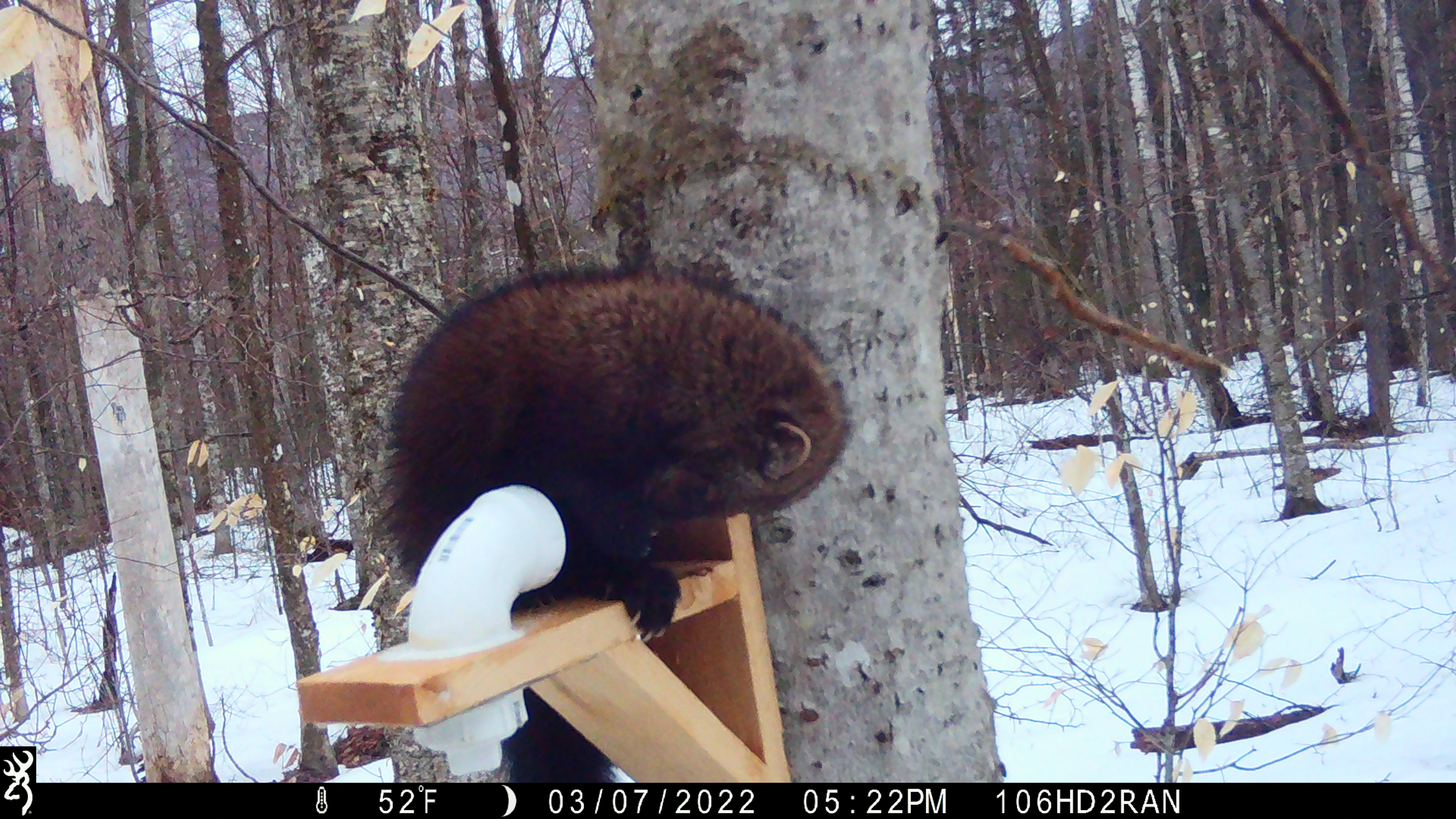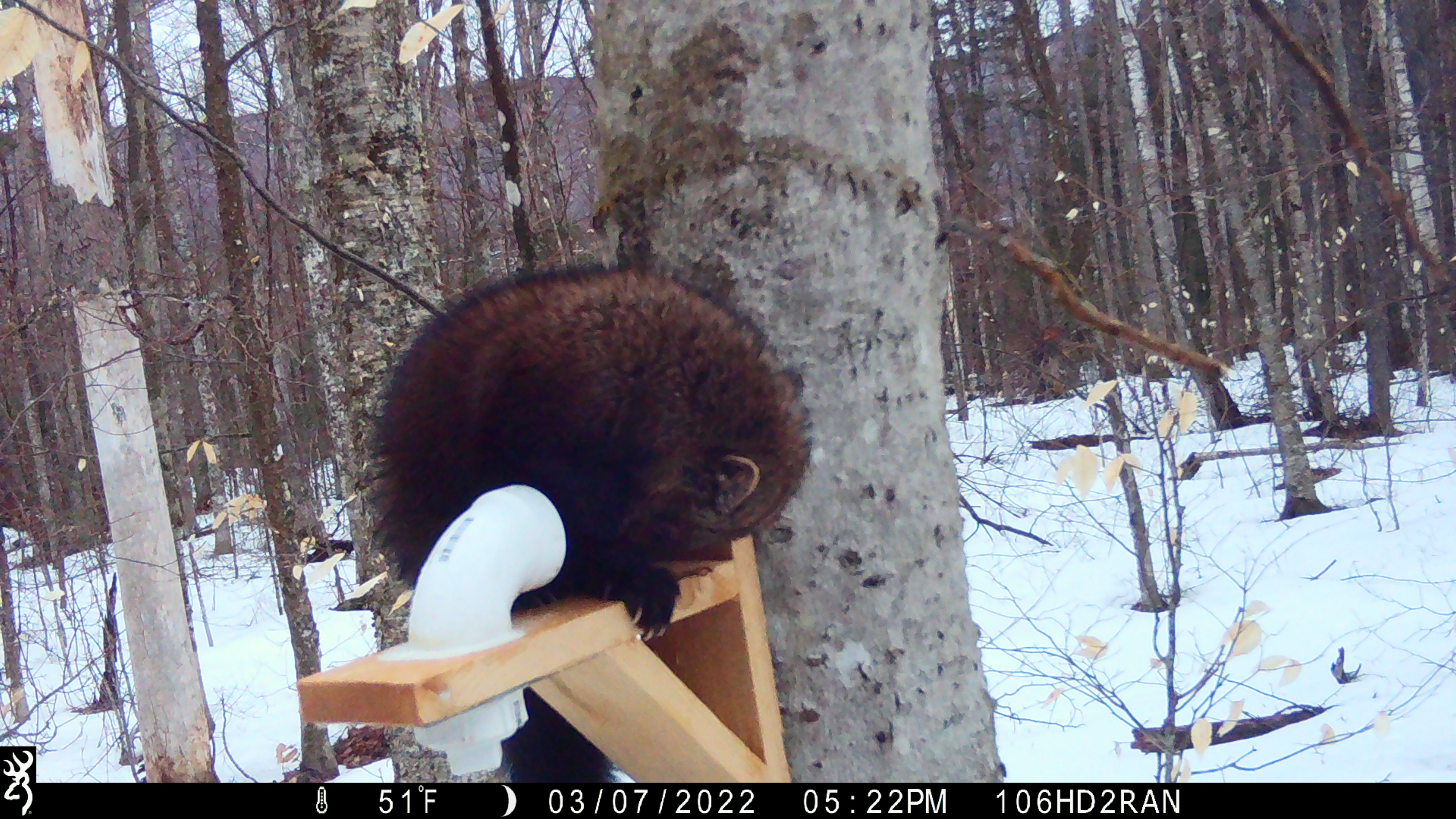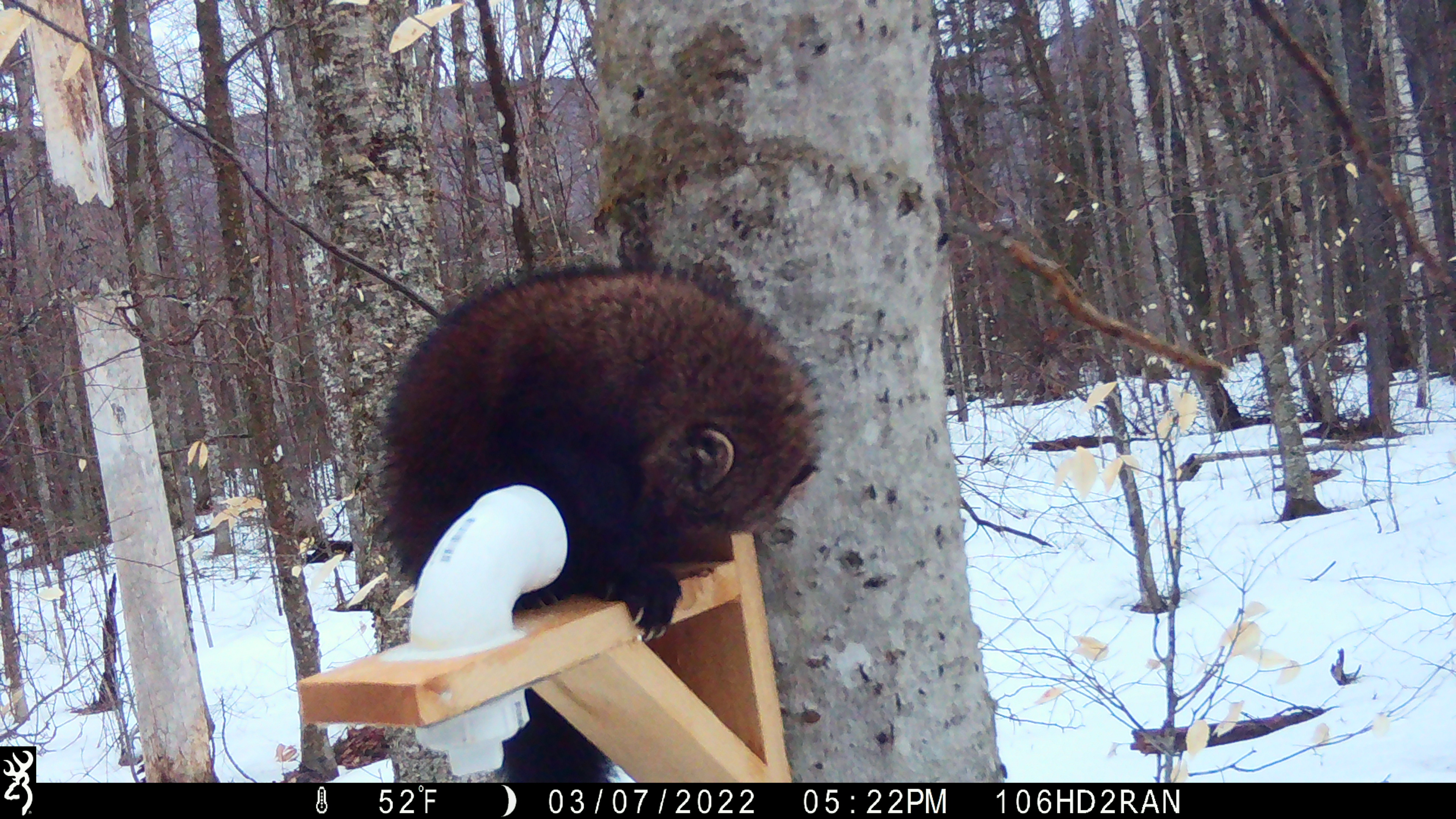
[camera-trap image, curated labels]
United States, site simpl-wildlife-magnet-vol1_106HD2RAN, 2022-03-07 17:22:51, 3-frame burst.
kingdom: Animalia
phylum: Chordata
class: Mammalia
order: Carnivora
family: Mustelidae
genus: Pekania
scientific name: Pekania pennanti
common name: fisher